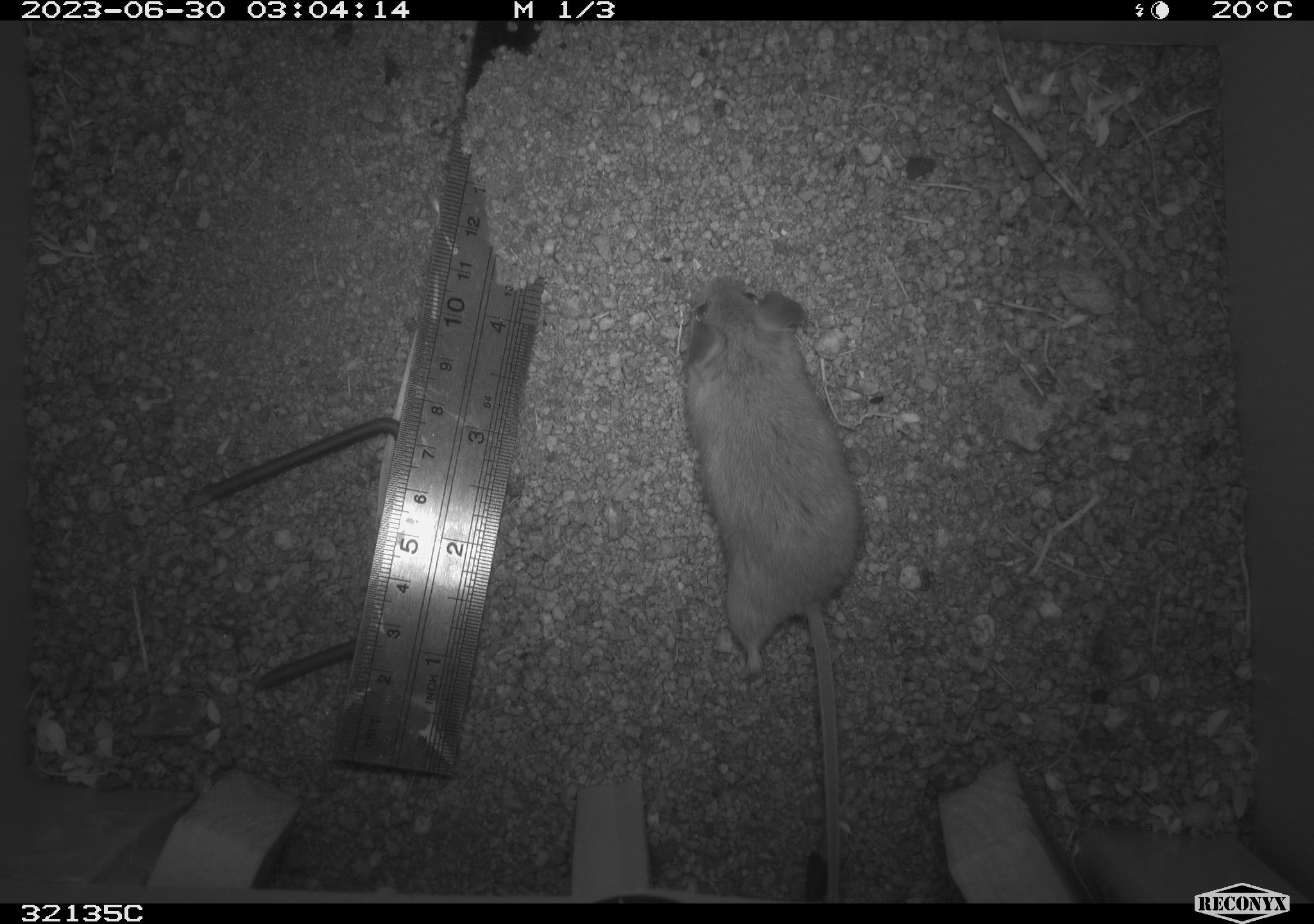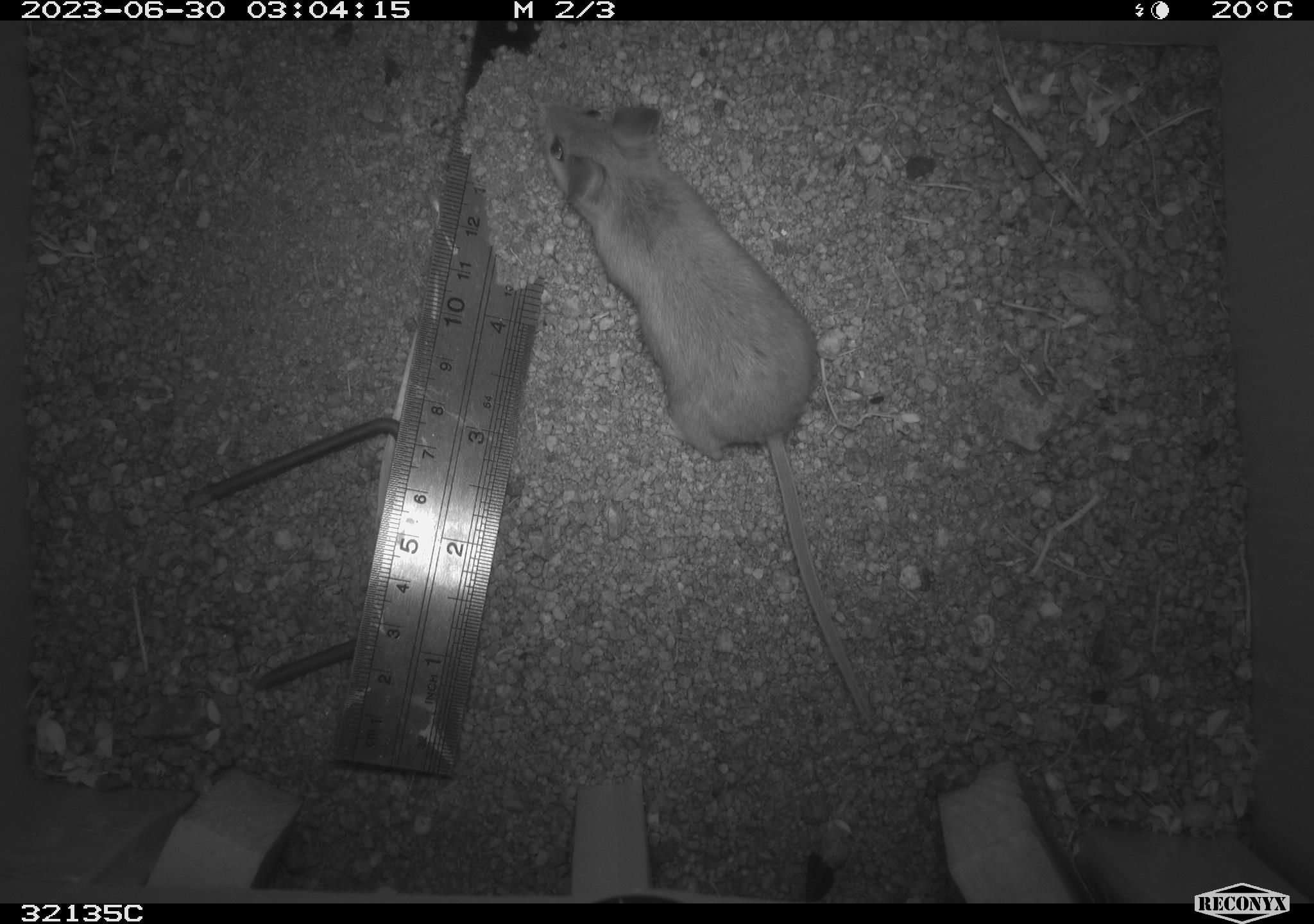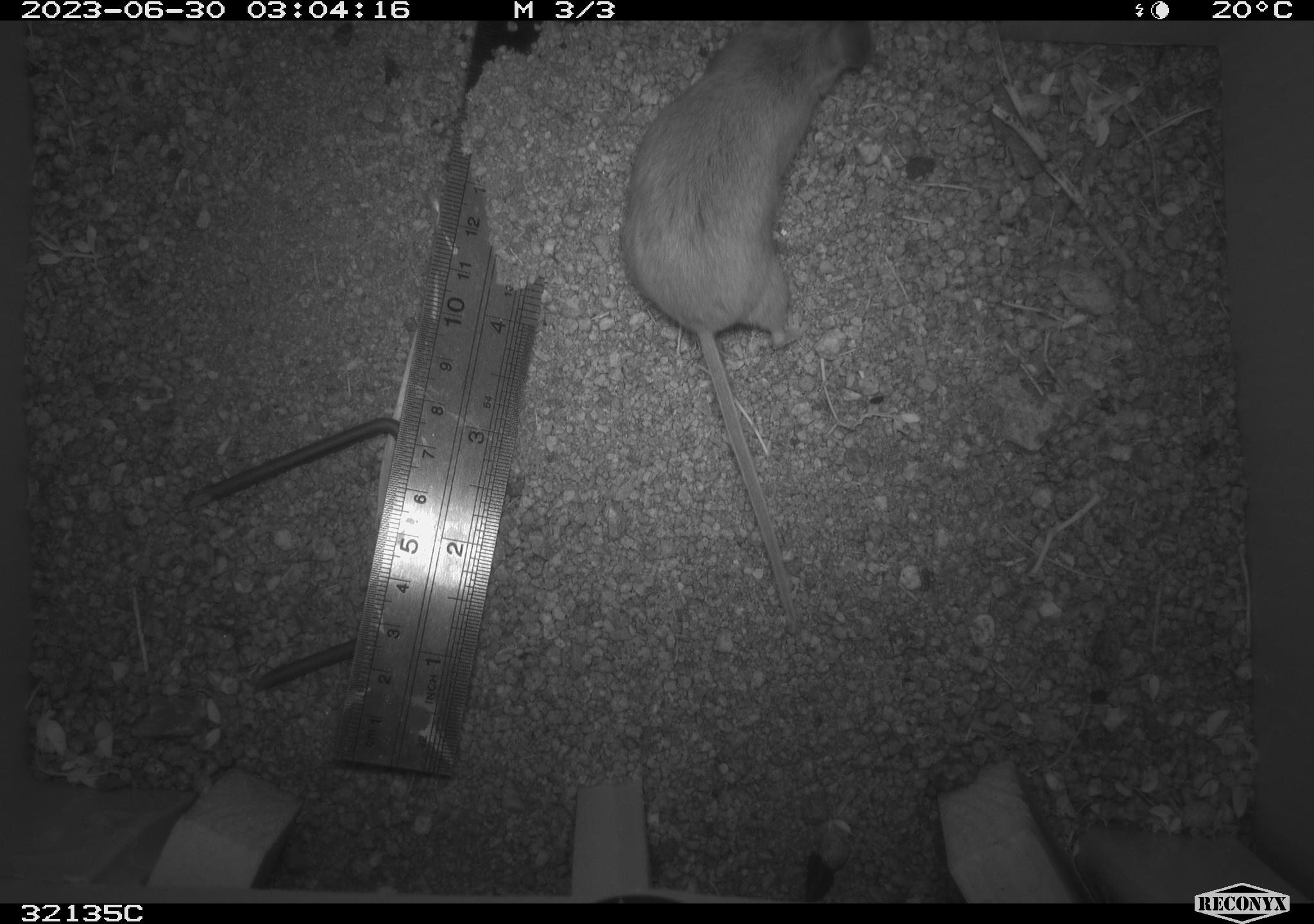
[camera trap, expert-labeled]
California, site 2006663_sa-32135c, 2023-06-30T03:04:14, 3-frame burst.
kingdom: Animalia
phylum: Chordata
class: Mammalia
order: Rodentia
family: Cricetidae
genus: Peromyscus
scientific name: Peromyscus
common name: deer mice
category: peromyscus species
Peromyscus species (deer mice) (Peromyscus).